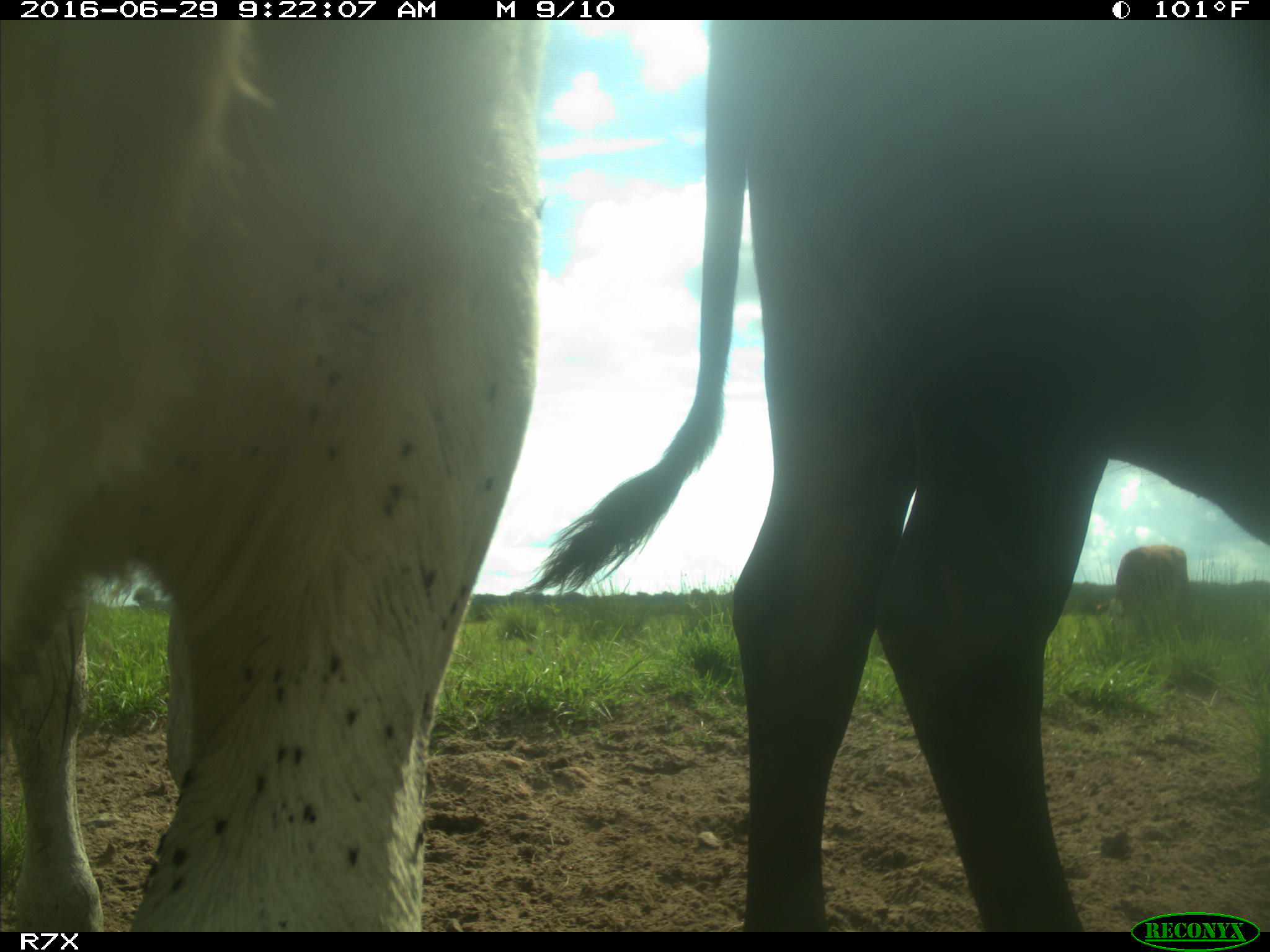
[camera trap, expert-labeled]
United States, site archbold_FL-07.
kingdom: Animalia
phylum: Chordata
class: Mammalia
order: Artiodactyla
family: Bovidae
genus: Bos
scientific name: Bos taurus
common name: domestic cow